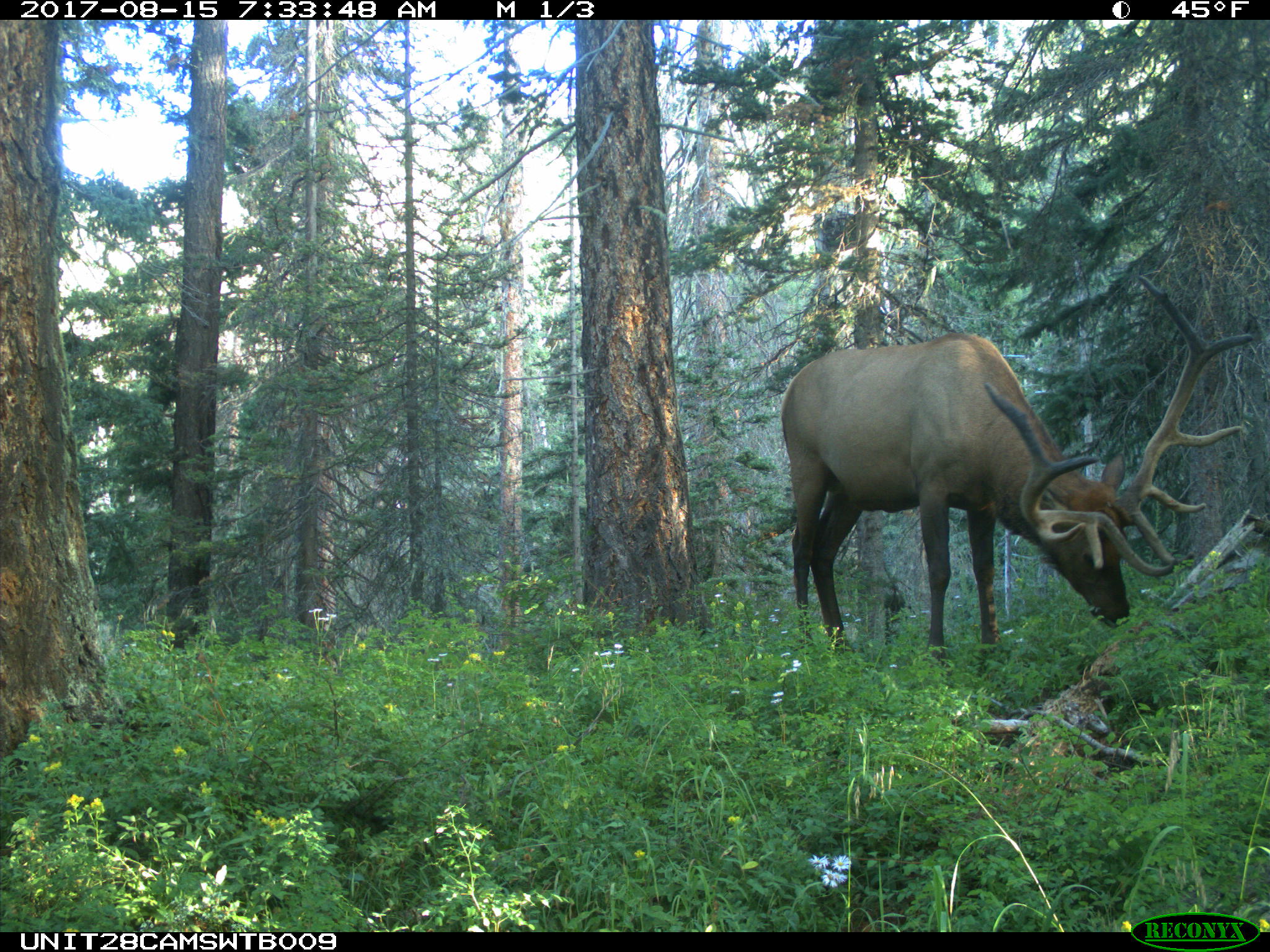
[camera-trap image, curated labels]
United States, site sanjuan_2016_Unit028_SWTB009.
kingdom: Animalia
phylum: Chordata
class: Mammalia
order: Artiodactyla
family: Cervidae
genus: Cervus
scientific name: Cervus elaphus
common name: red deer